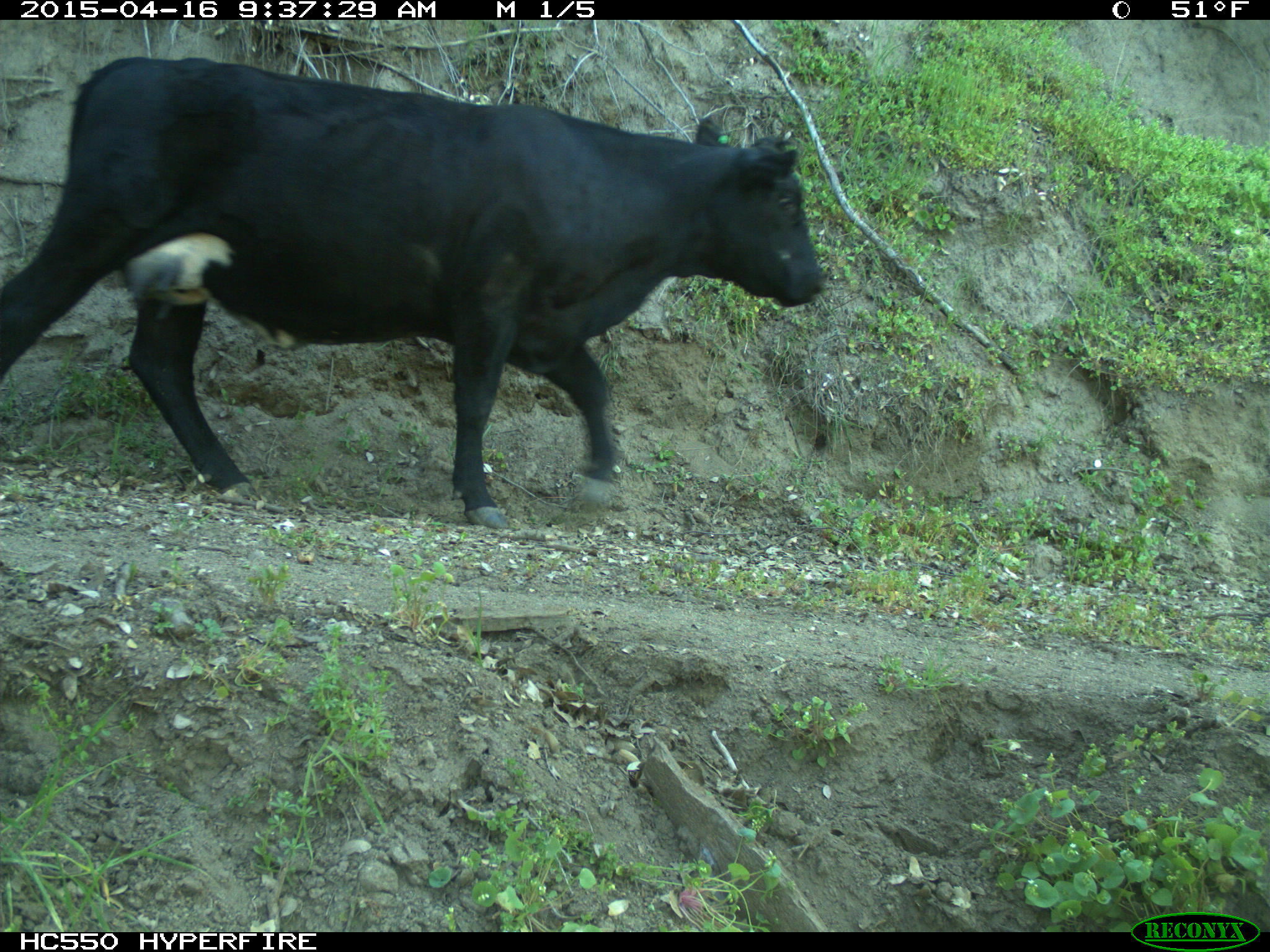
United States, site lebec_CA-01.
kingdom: Animalia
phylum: Chordata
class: Mammalia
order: Artiodactyla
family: Bovidae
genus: Bos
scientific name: Bos taurus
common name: domestic cow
Bos taurus (domestic cow).